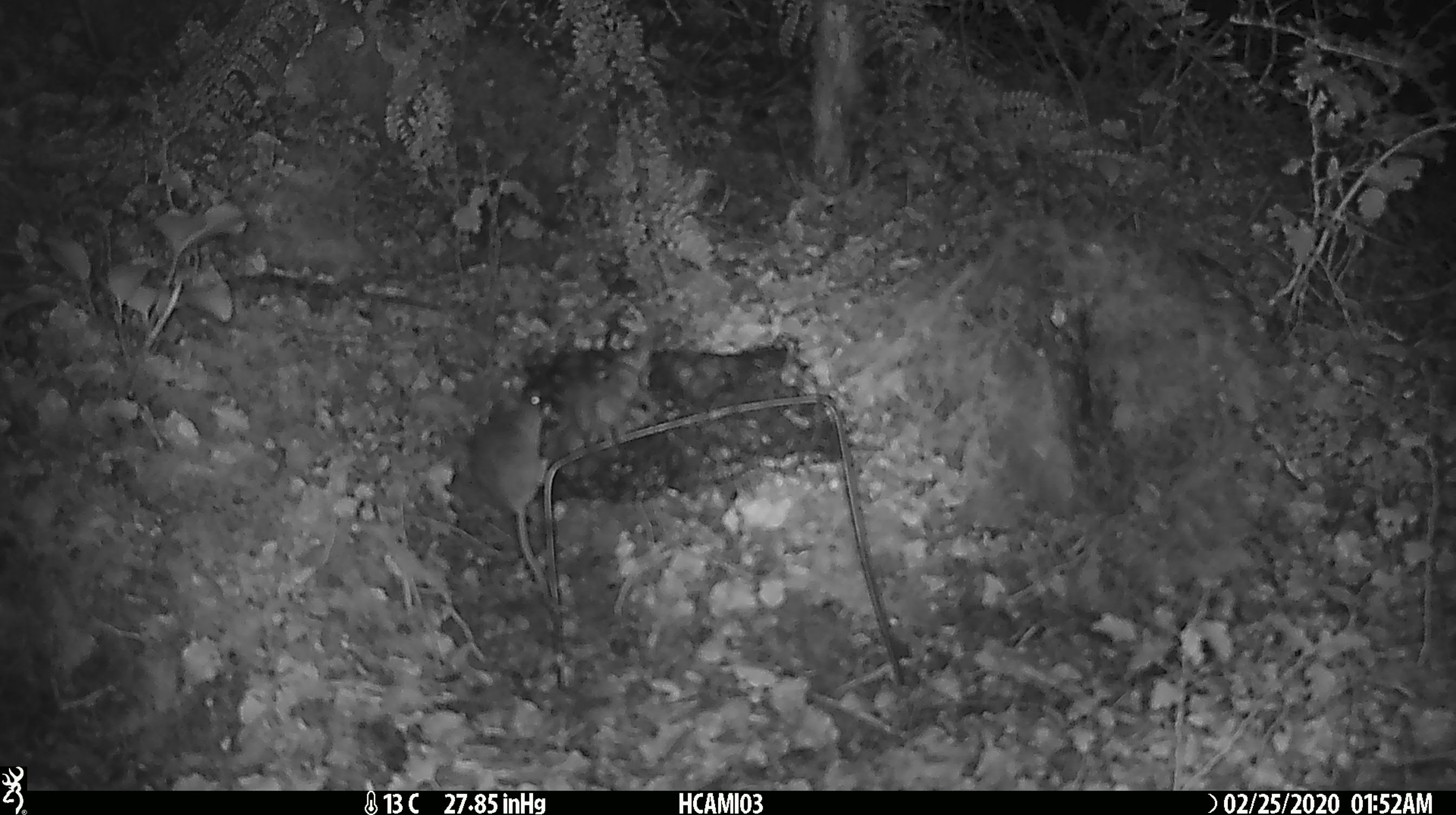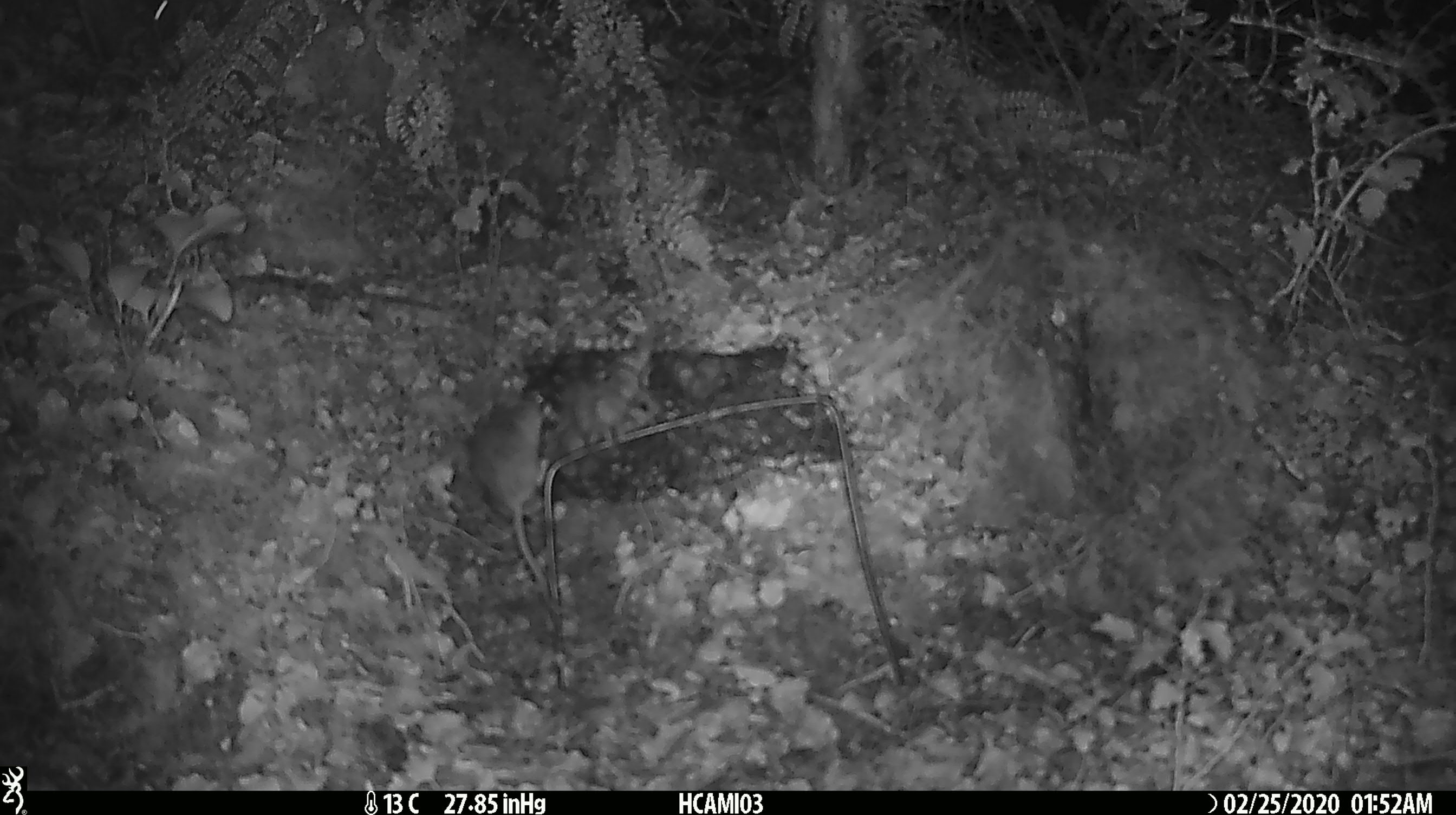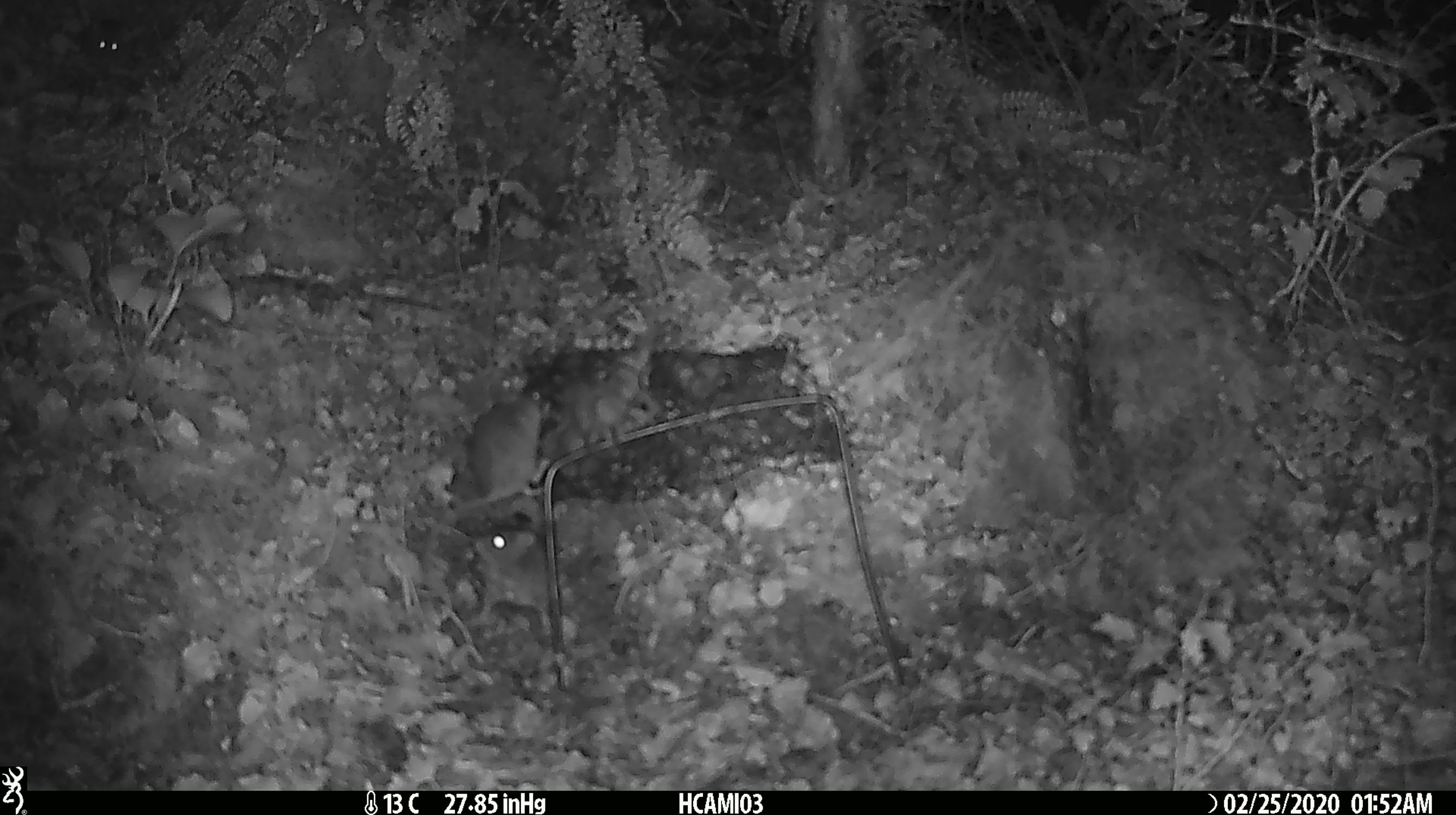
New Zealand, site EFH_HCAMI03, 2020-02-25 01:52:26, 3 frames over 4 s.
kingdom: Animalia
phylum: Chordata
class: Mammalia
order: Rodentia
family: Muridae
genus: Mus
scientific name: Mus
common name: mouse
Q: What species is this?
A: Mouse (Mus).